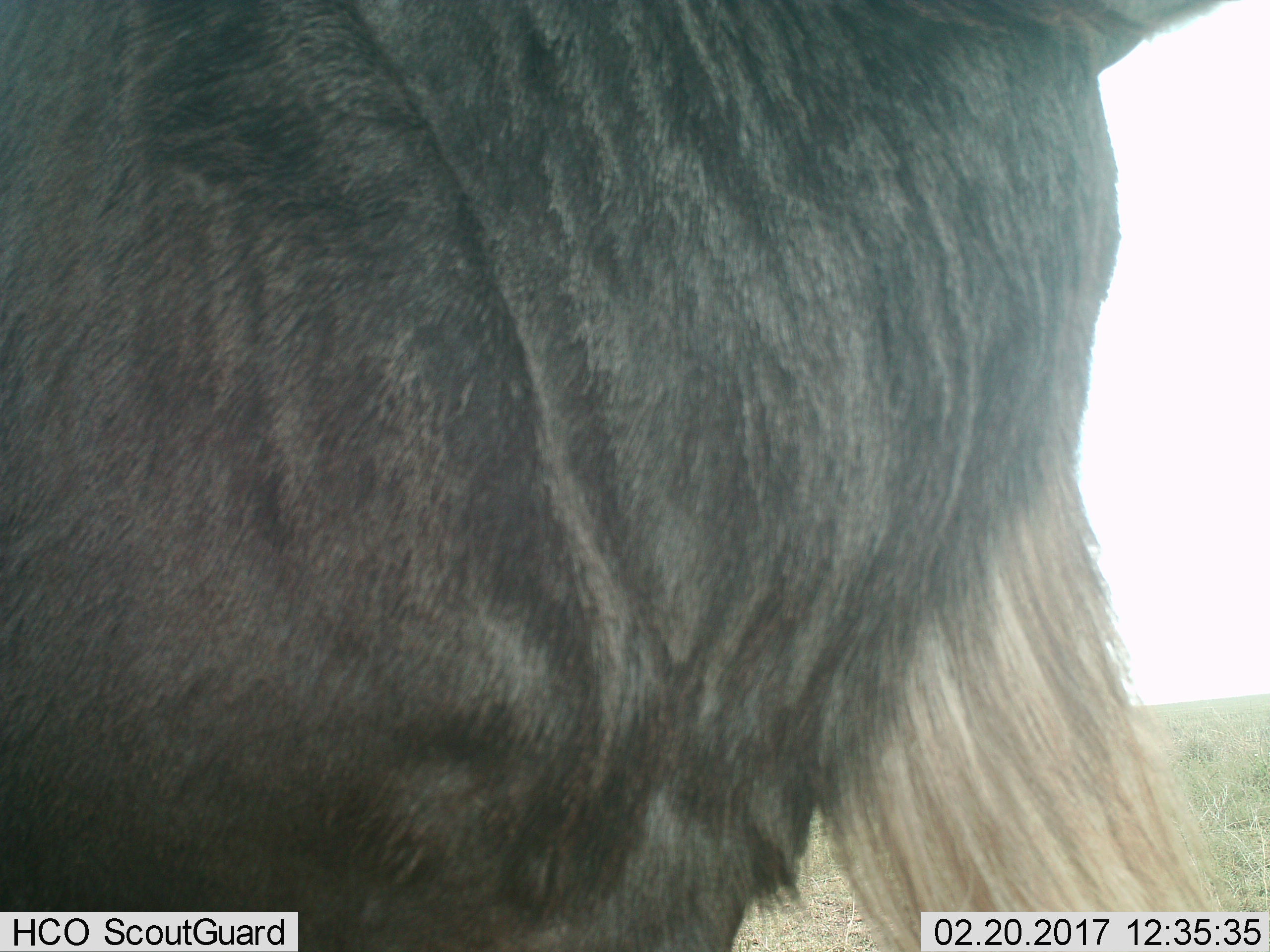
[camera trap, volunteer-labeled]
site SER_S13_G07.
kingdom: Animalia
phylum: Chordata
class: Mammalia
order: Artiodactyla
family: Bovidae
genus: Connochaetes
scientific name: Connochaetes taurinus taurinus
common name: blue wildebeest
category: wildebeestblue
Wildebeestblue (blue wildebeest) (Connochaetes taurinus taurinus), count 1. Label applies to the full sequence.